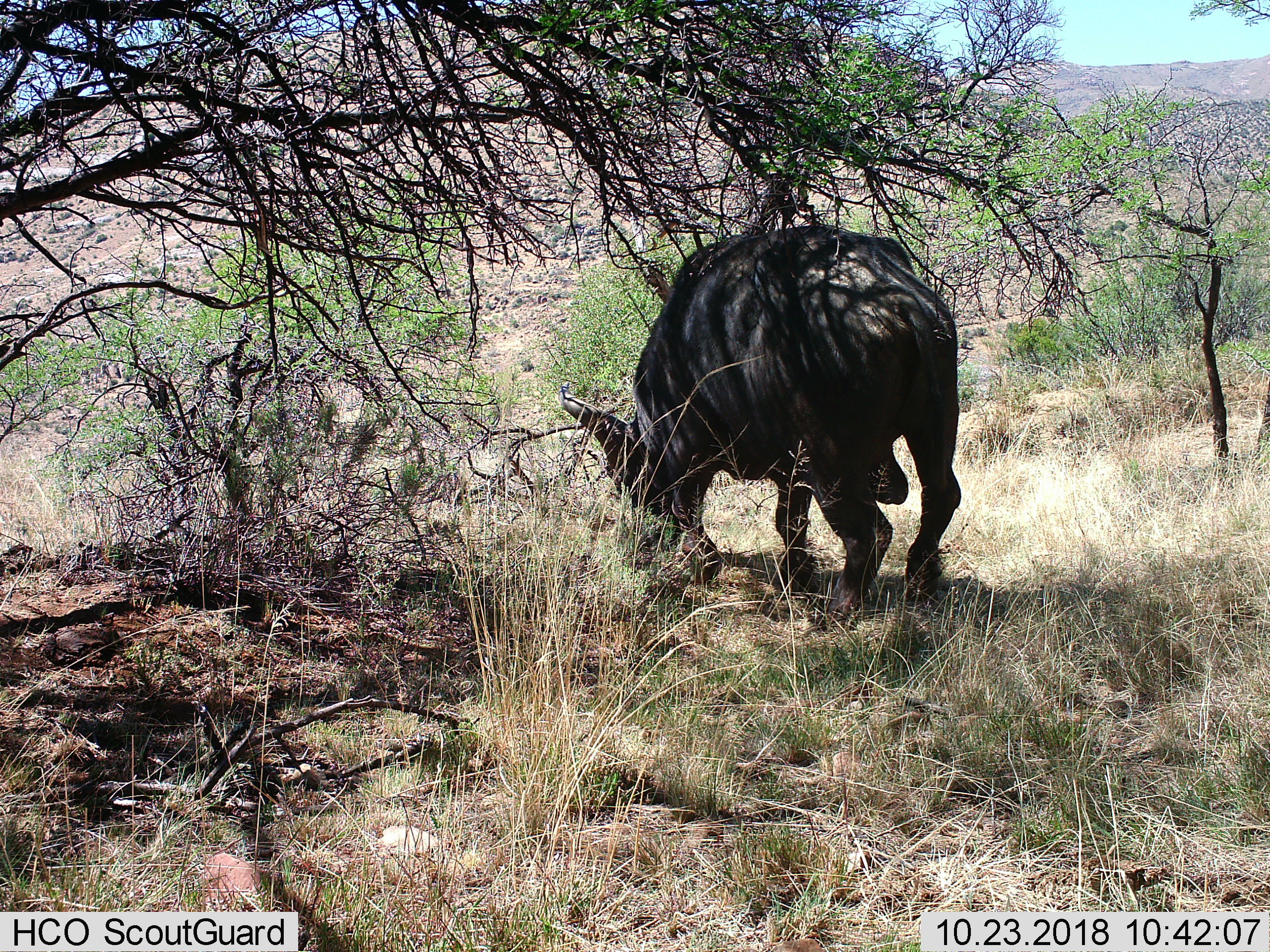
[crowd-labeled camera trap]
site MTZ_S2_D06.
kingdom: Animalia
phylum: Chordata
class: Mammalia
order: Artiodactyla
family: Bovidae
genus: Syncerus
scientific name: Syncerus caffer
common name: african buffalo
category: buffalo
Buffalo (african buffalo) (Syncerus caffer), count 1. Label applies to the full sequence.